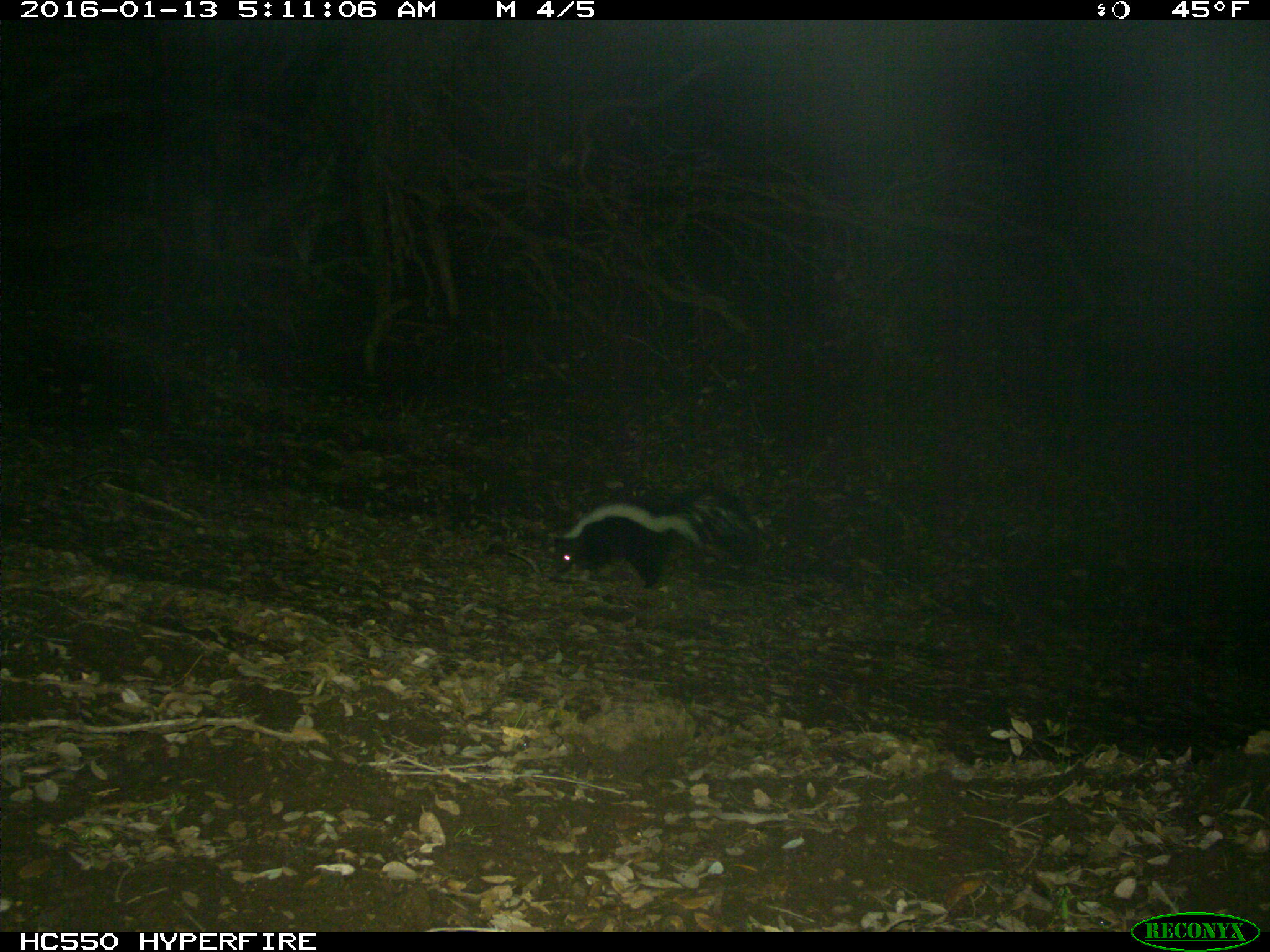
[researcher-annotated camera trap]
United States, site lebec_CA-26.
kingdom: Animalia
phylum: Chordata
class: Mammalia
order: Carnivora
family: Mephitidae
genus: Mephitis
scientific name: Mephitis mephitis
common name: striped skunk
Mephitis mephitis (striped skunk).